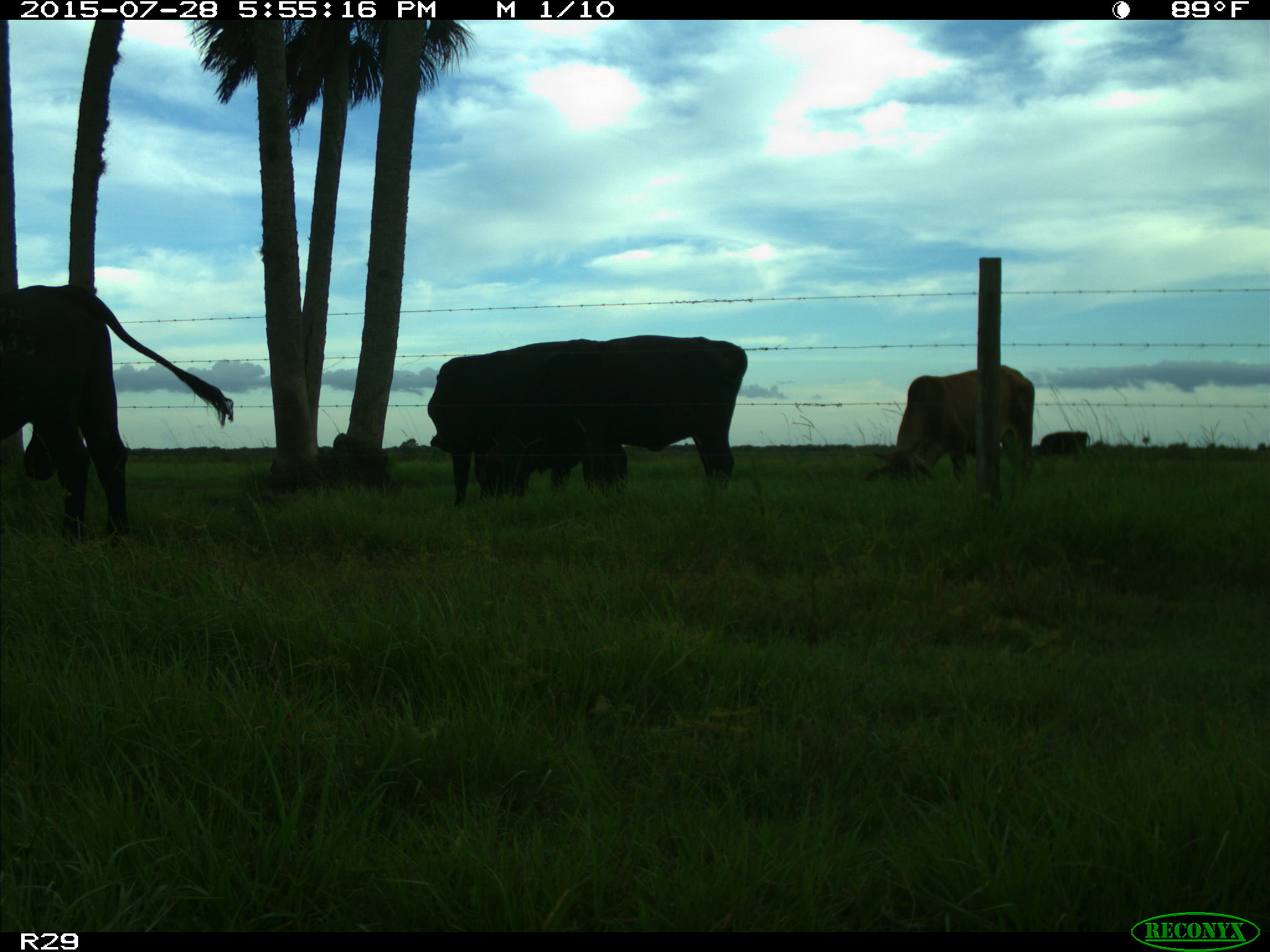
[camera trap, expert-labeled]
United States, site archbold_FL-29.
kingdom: Animalia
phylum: Chordata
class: Mammalia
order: Artiodactyla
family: Bovidae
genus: Bos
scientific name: Bos taurus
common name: domestic cow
Bos taurus (domestic cow).